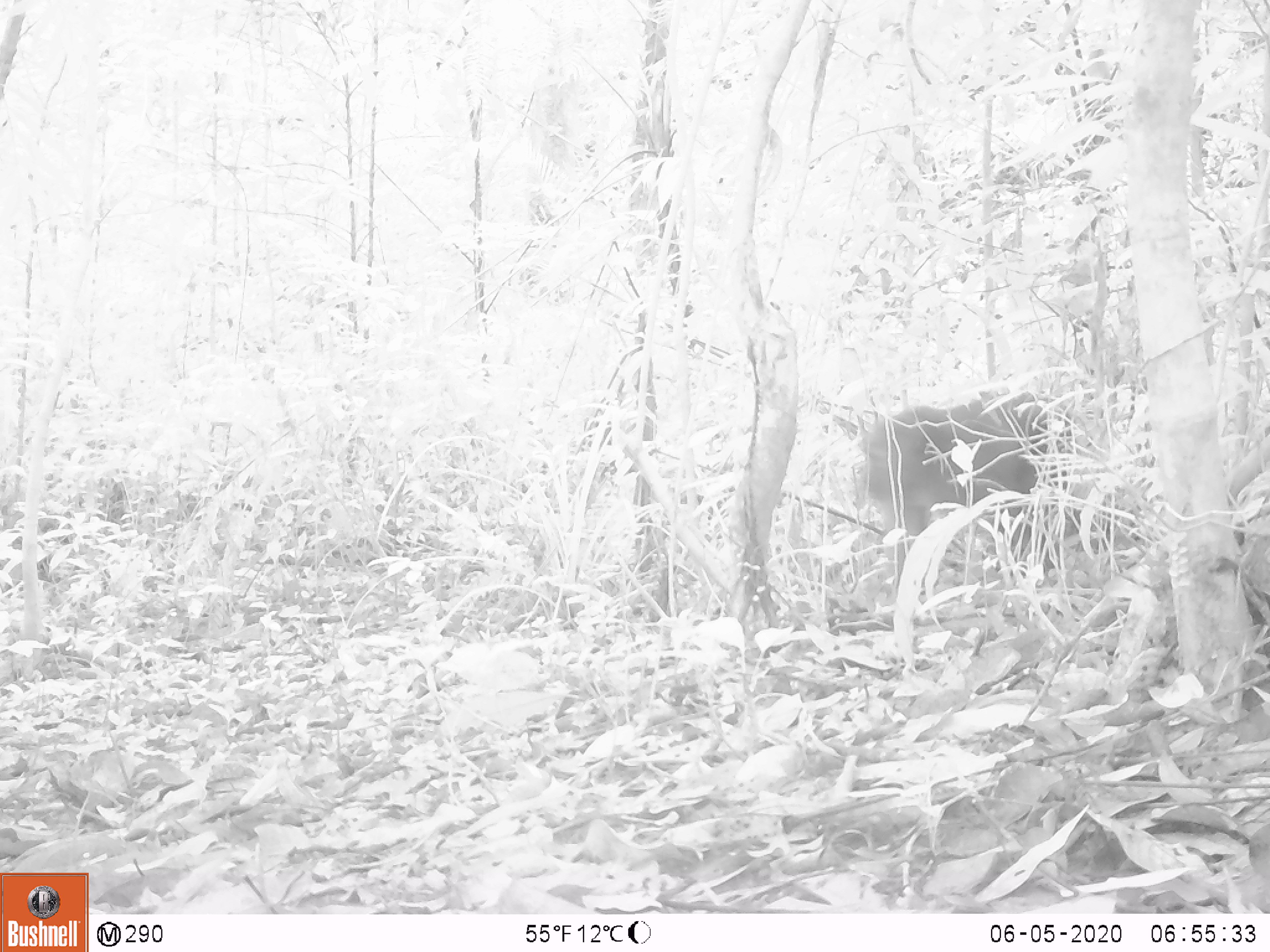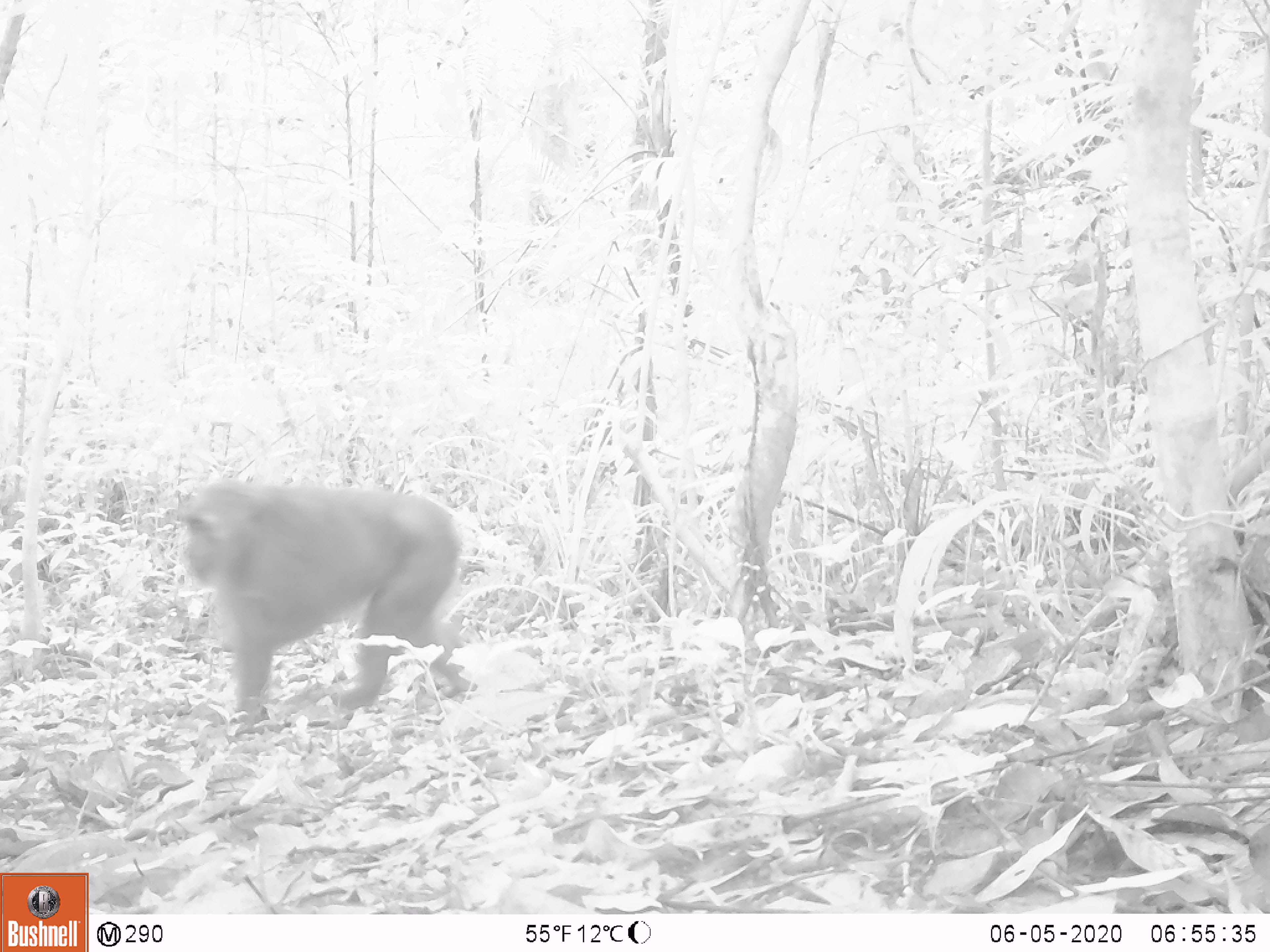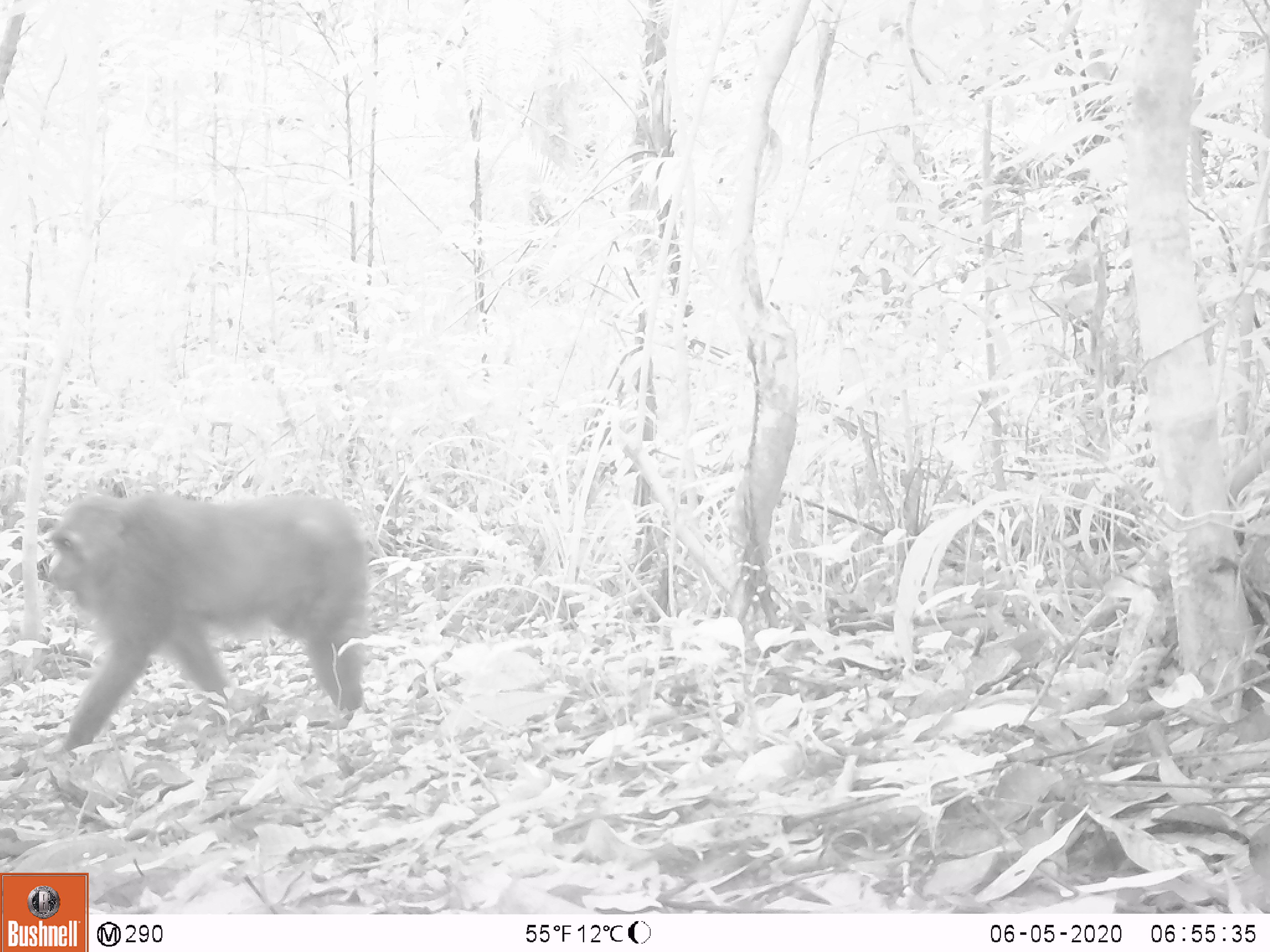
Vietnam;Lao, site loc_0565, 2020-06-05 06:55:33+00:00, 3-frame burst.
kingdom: Animalia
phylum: Chordata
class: Mammalia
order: Primates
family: Cercopithecidae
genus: Macaca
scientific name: Macaca arctoides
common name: stump-tailed macaque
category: stump tailed macaque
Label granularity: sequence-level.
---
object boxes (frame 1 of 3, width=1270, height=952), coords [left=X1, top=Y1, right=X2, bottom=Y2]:
stump tailed macaque: [left=856, top=391, right=1082, bottom=599]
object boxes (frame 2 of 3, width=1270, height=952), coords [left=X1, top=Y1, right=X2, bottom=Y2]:
stump tailed macaque: [left=173, top=475, right=477, bottom=732]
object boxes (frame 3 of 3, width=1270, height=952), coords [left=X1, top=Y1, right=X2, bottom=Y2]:
stump tailed macaque: [left=28, top=485, right=372, bottom=758]